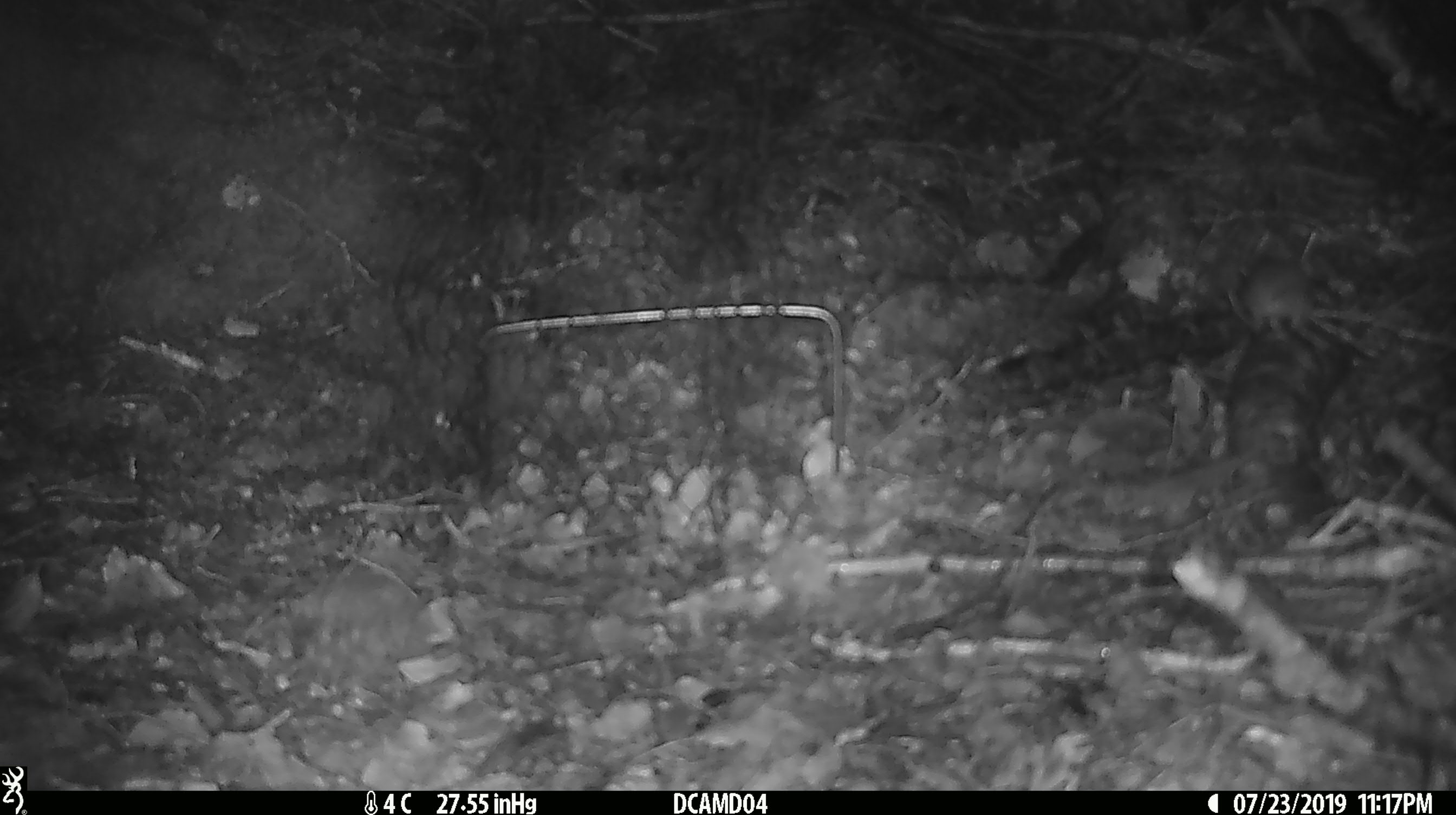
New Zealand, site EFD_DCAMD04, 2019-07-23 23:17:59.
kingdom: Animalia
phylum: Chordata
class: Mammalia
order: Rodentia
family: Muridae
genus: Mus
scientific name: Mus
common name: mouse